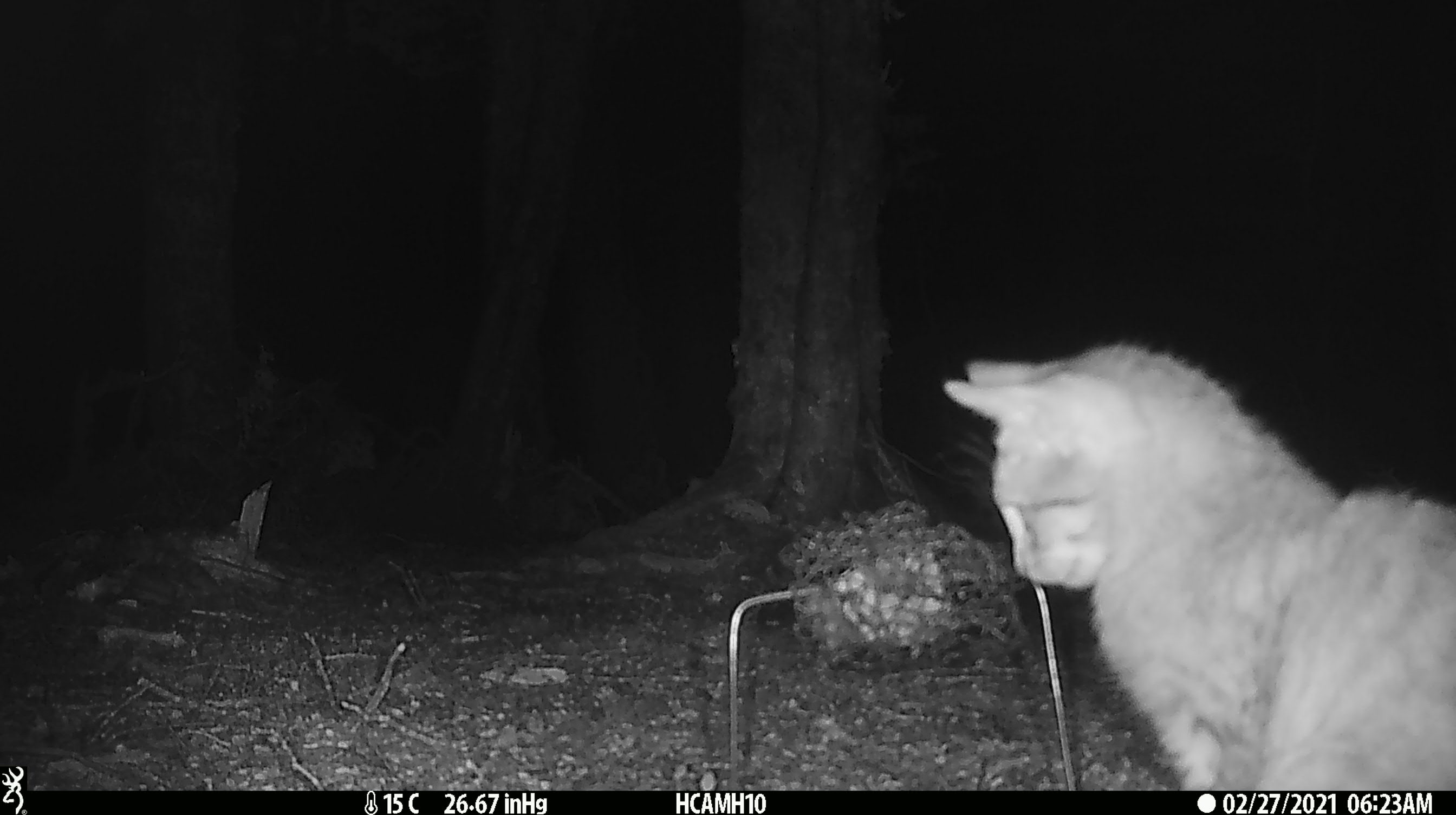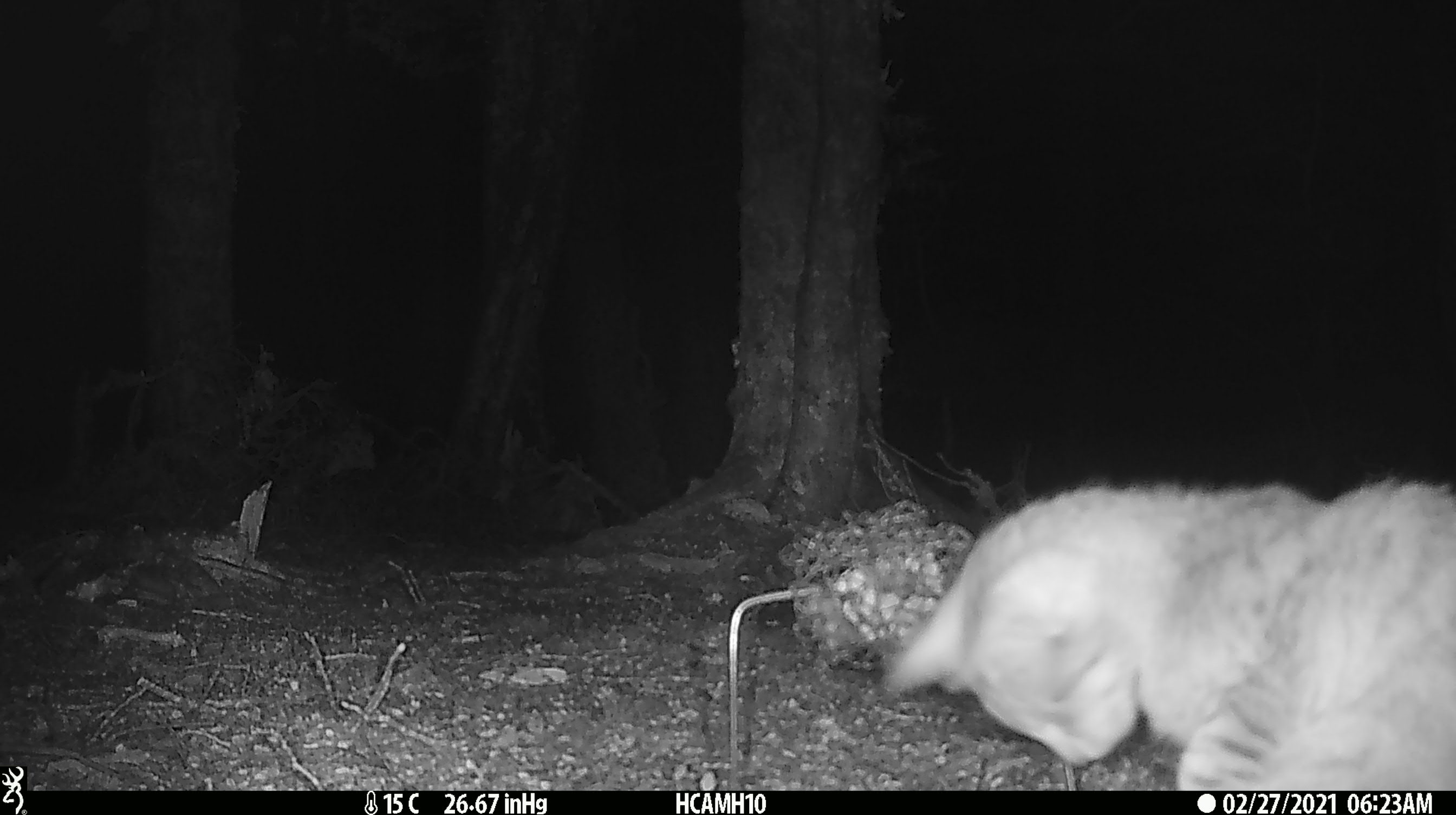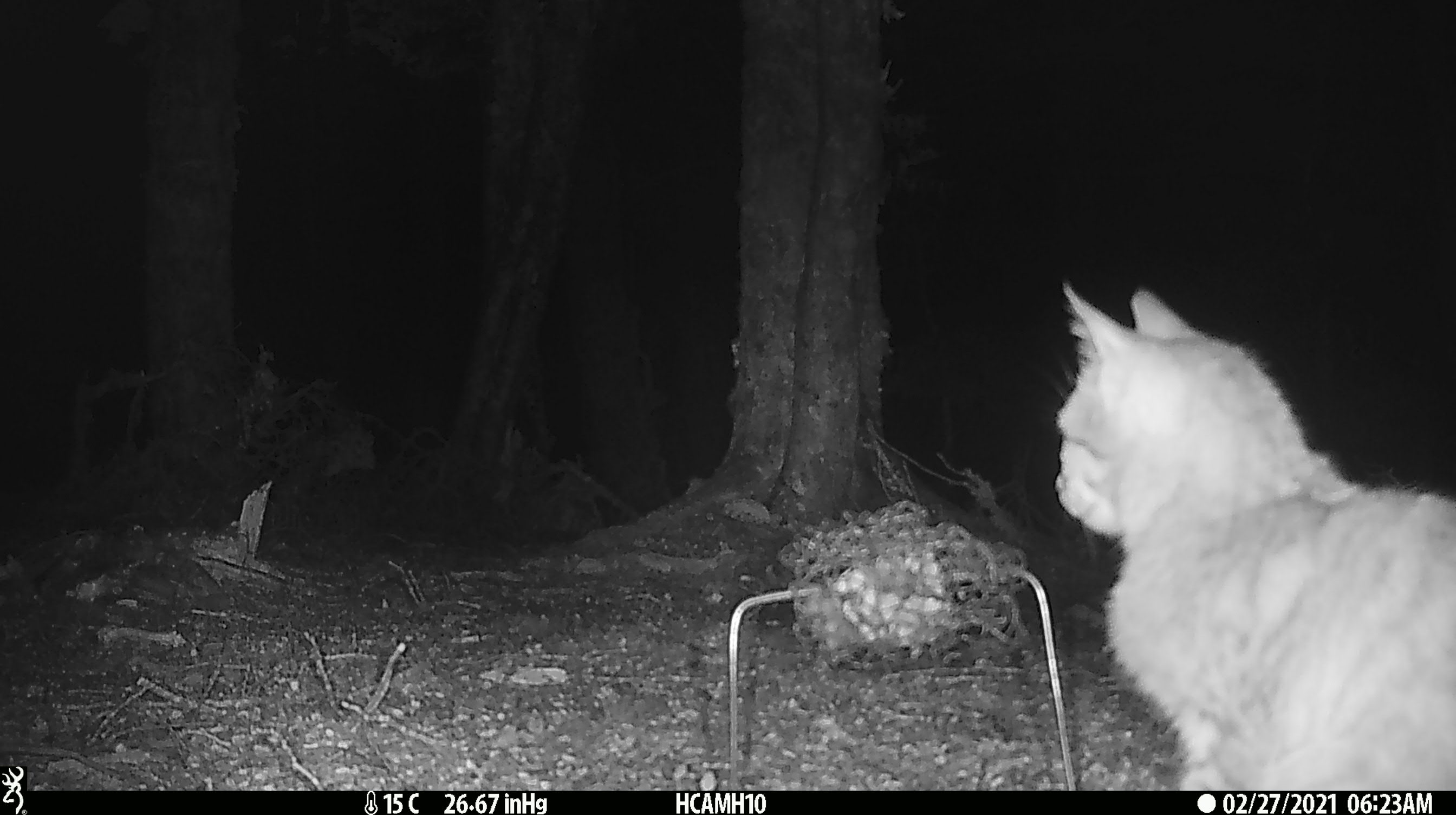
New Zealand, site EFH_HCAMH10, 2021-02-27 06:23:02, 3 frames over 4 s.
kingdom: Animalia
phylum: Chordata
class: Mammalia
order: Carnivora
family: Felidae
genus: Felis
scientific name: Felis catus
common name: domestic cat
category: cat